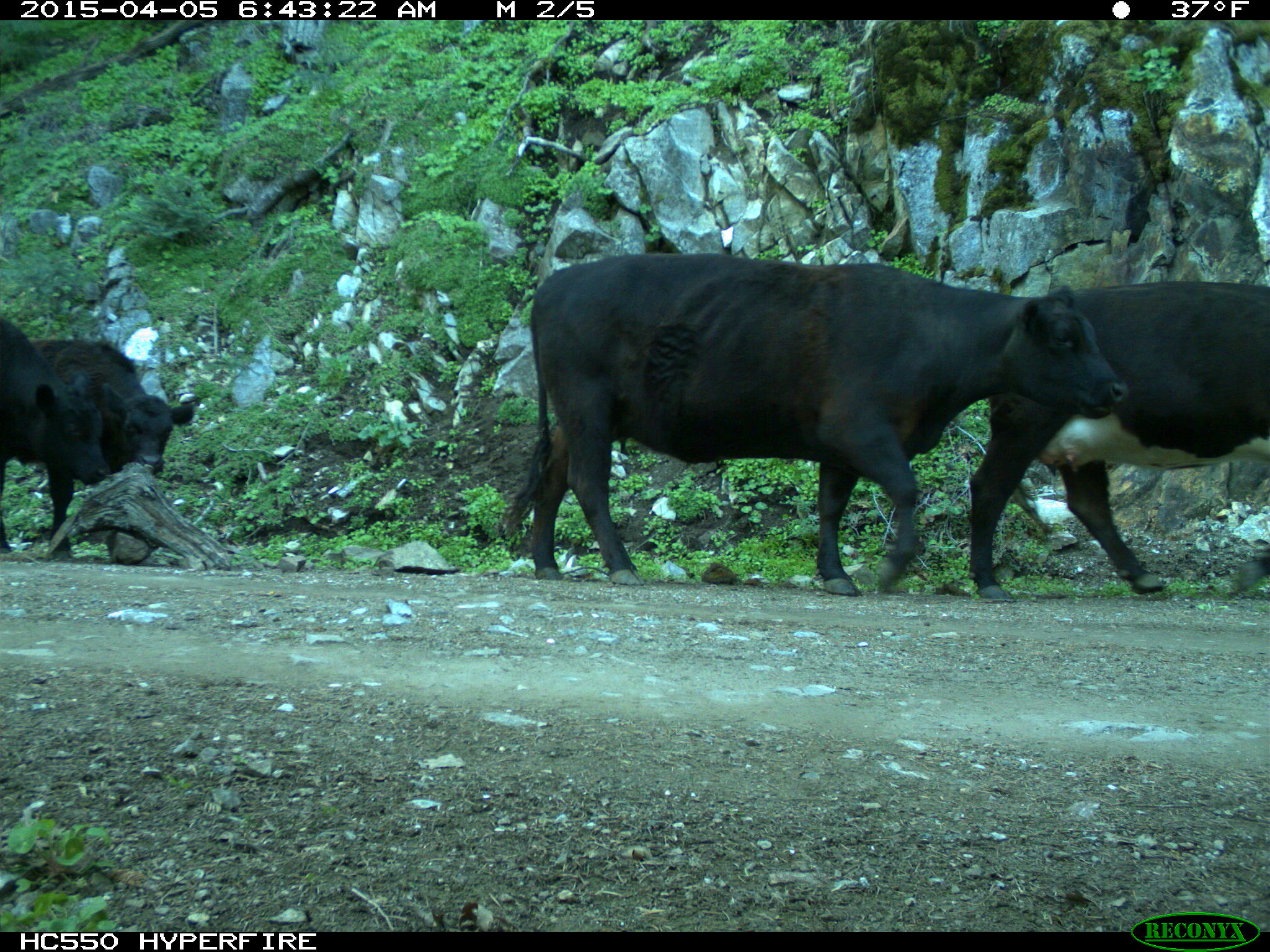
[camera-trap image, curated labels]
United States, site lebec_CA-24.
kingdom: Animalia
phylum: Chordata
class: Mammalia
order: Artiodactyla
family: Bovidae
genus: Bos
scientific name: Bos taurus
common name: domestic cow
Bos taurus (domestic cow).